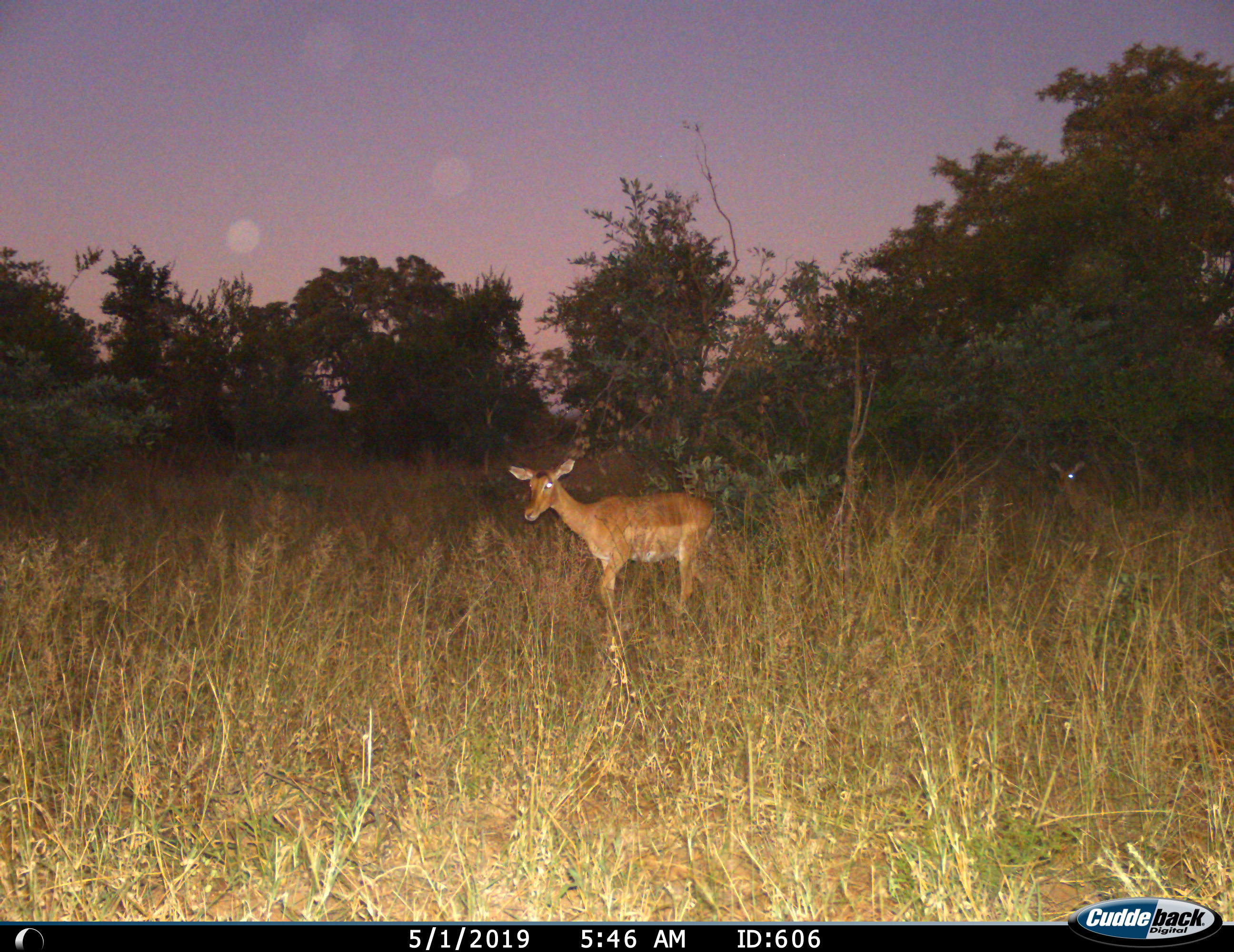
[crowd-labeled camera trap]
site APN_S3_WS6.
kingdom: Animalia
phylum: Chordata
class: Mammalia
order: Artiodactyla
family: Bovidae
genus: Aepyceros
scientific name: Aepyceros melampus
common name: impala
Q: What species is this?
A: Impala (Aepyceros melampus).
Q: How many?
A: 2.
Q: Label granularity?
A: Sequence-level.